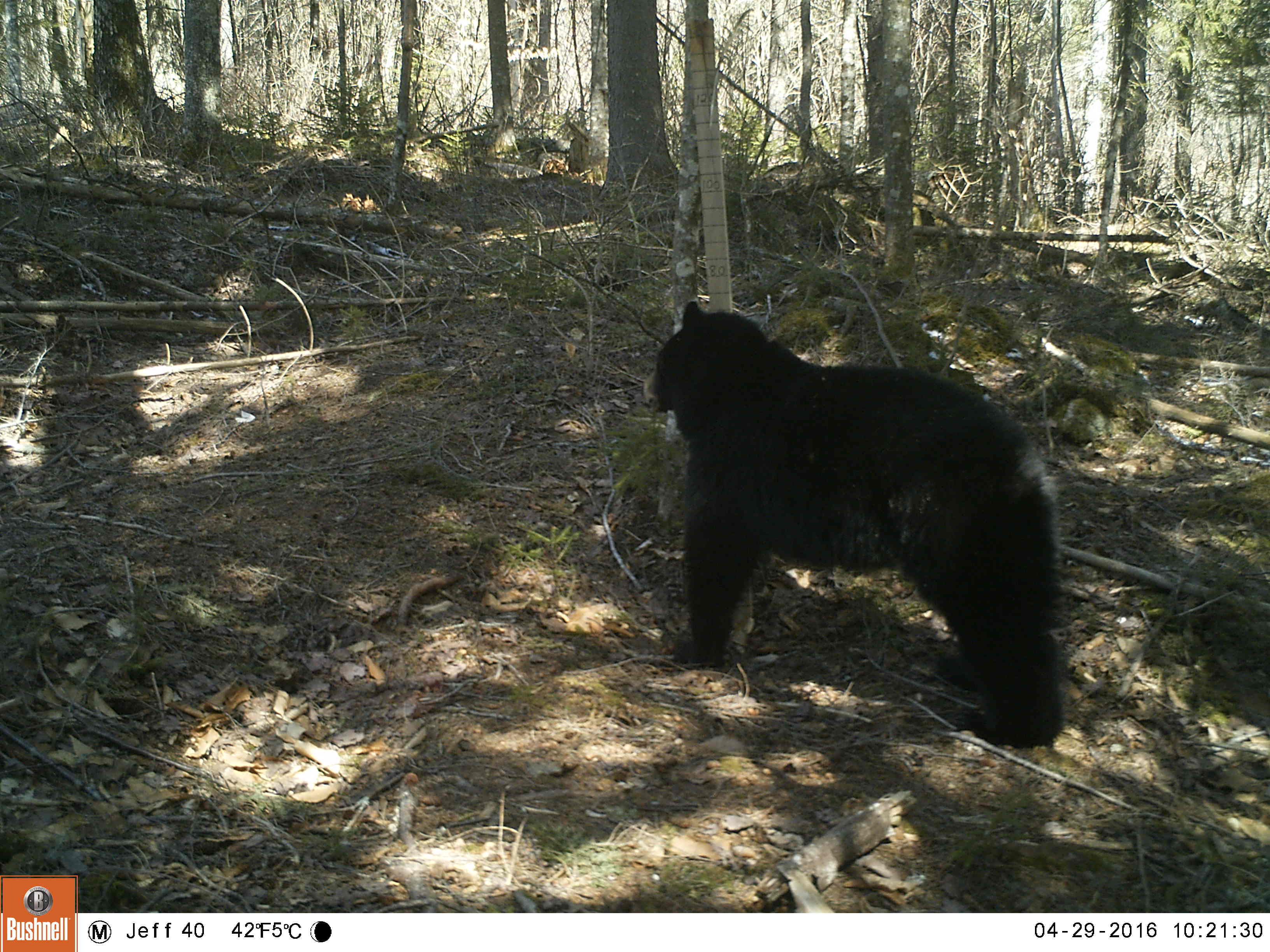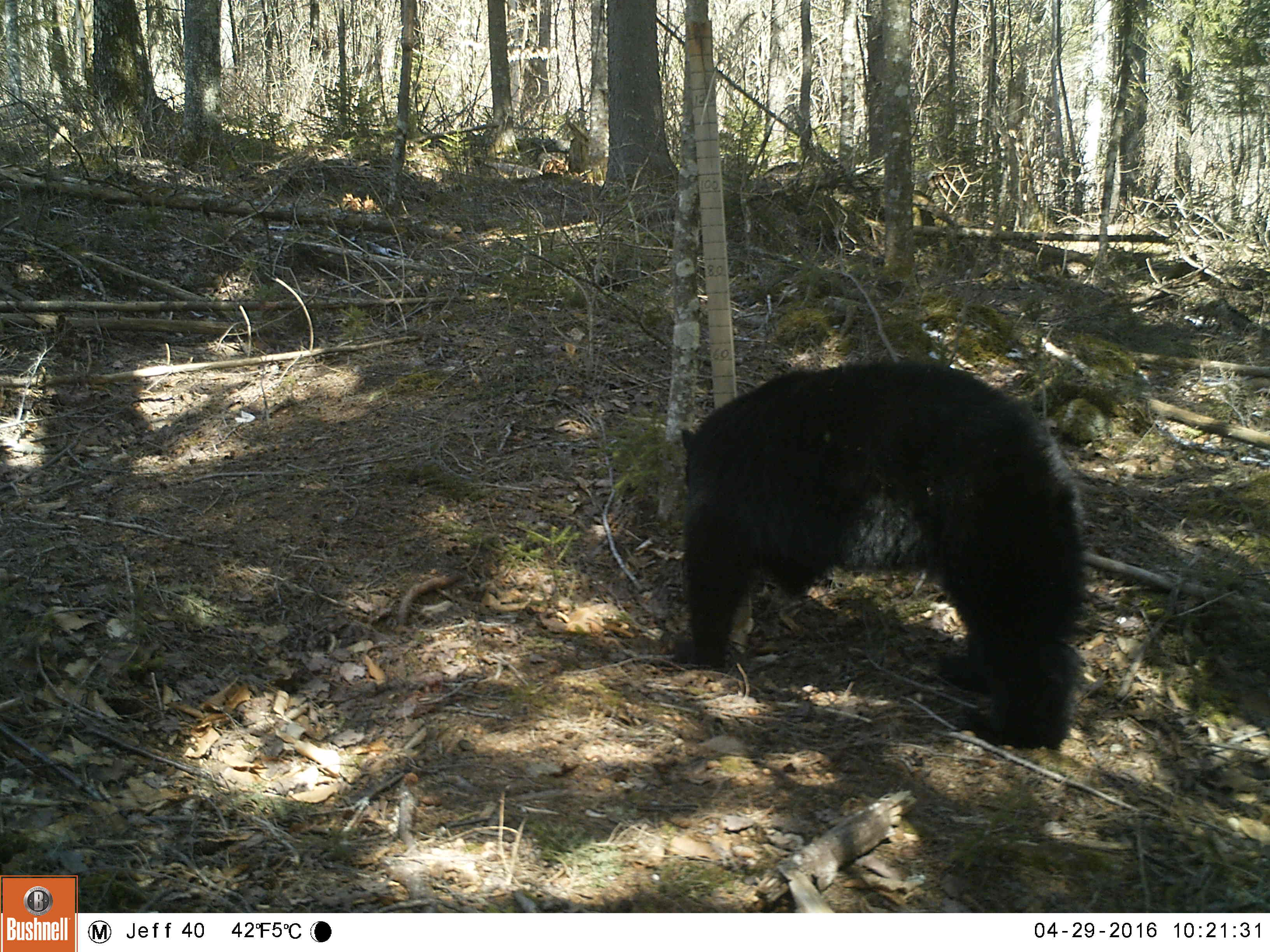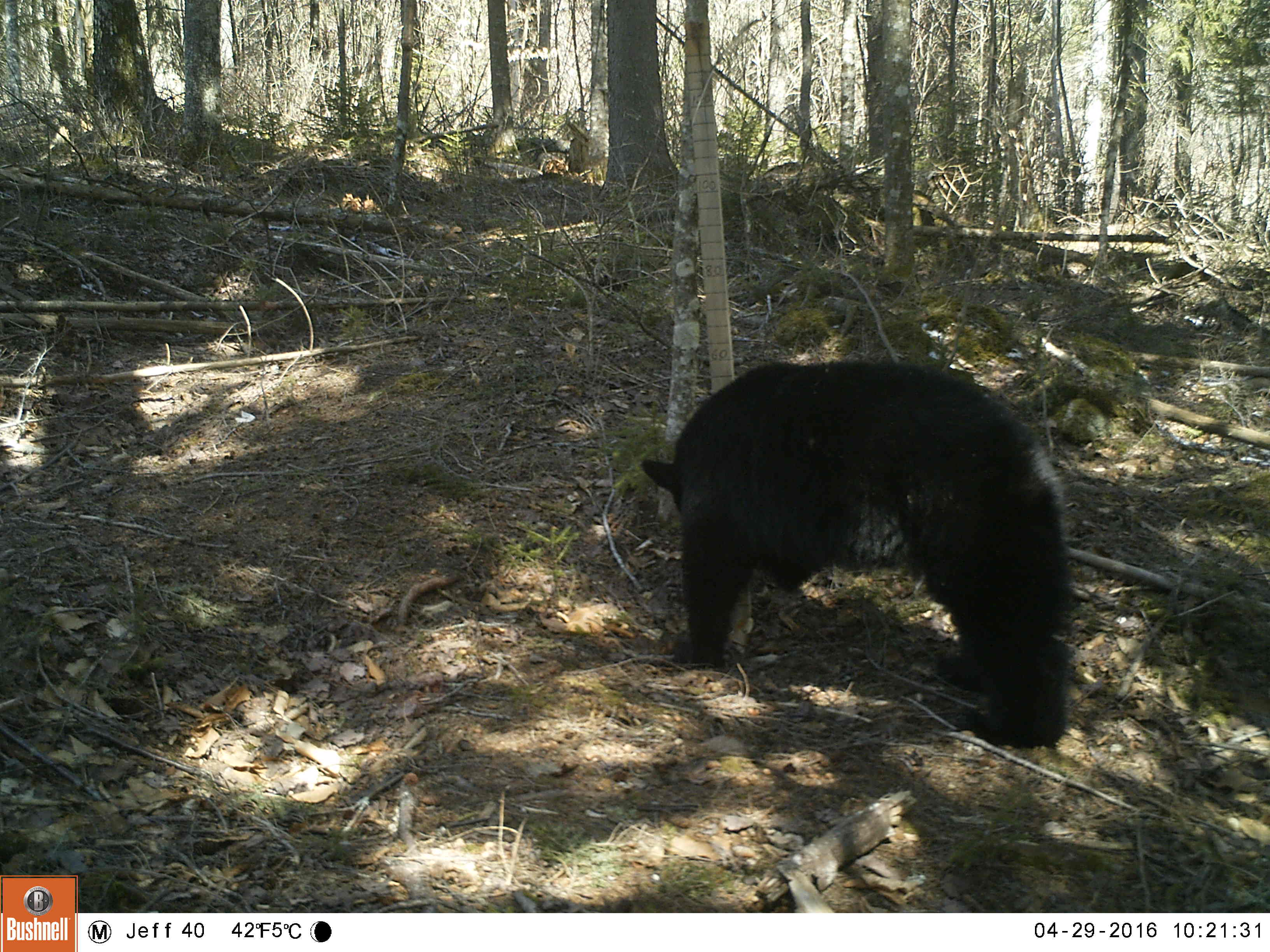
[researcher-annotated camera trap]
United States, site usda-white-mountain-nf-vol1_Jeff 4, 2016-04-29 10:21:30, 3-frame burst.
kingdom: Animalia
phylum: Chordata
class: Mammalia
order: Carnivora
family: Ursidae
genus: Ursus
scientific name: Ursus americanus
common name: black bear